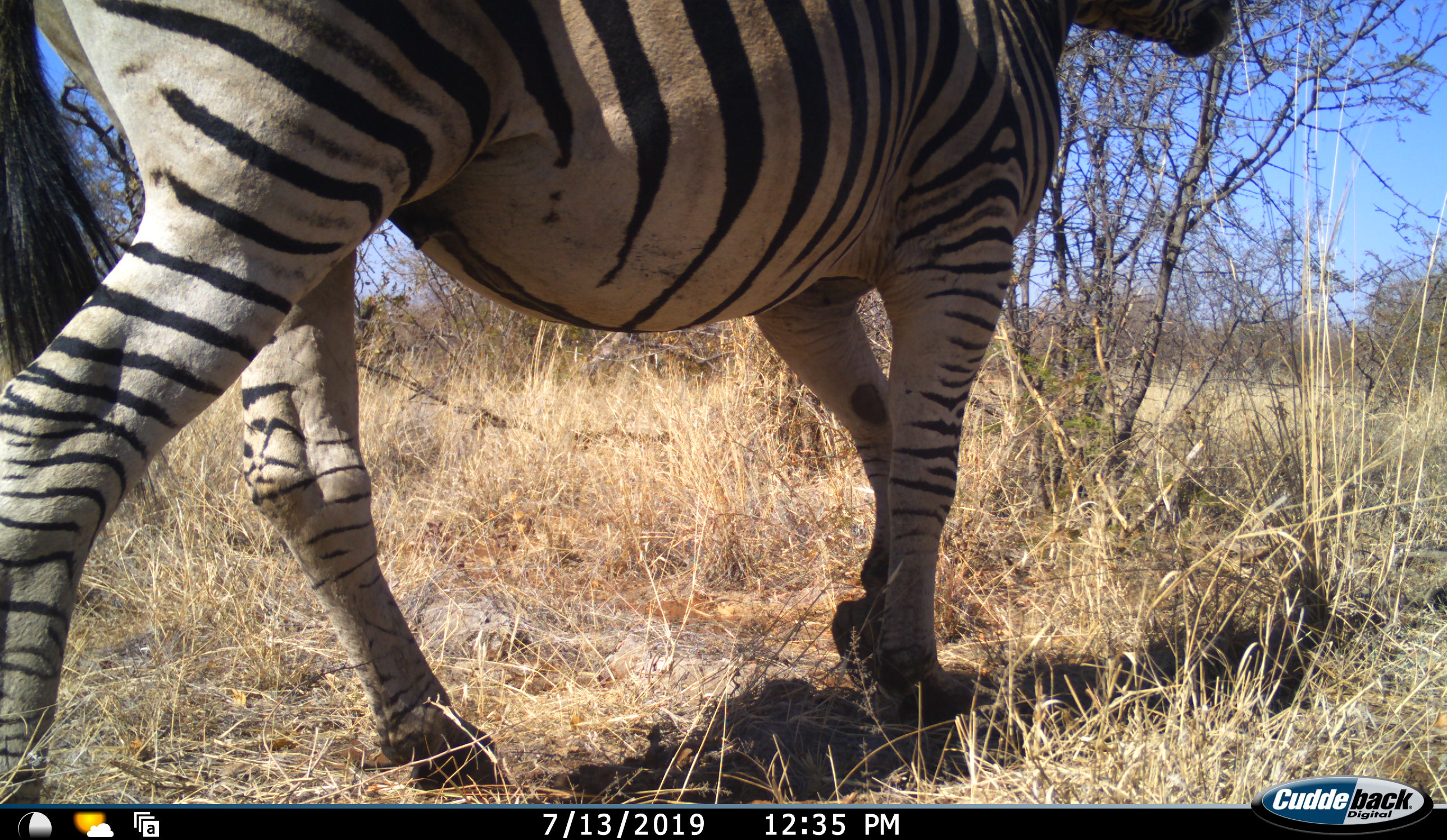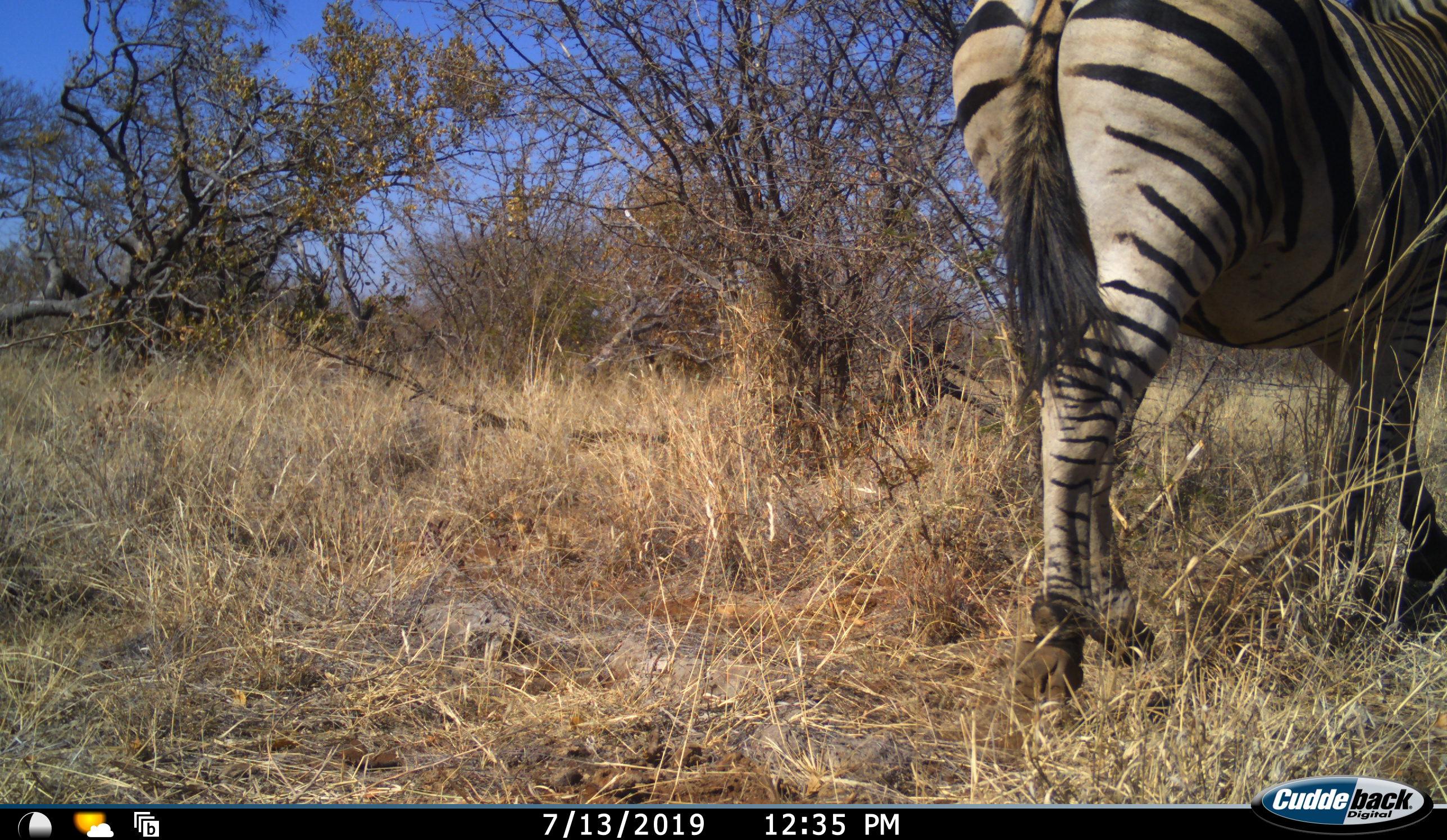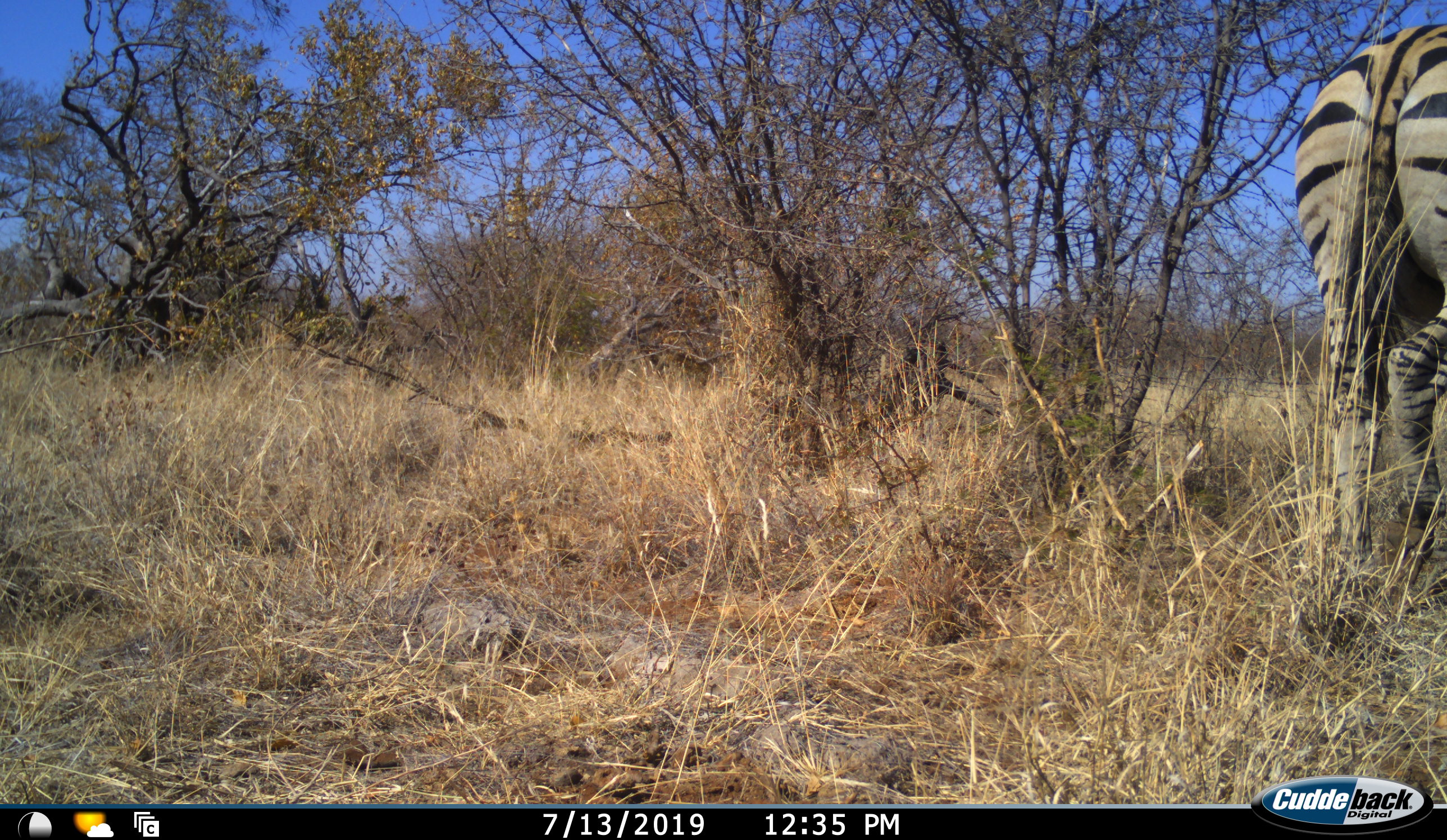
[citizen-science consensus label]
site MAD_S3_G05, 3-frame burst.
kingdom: Animalia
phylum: Chordata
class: Mammalia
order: Perissodactyla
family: Equidae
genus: Equus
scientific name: Equus quagga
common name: plains zebra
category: zebraplains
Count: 1.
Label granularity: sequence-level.